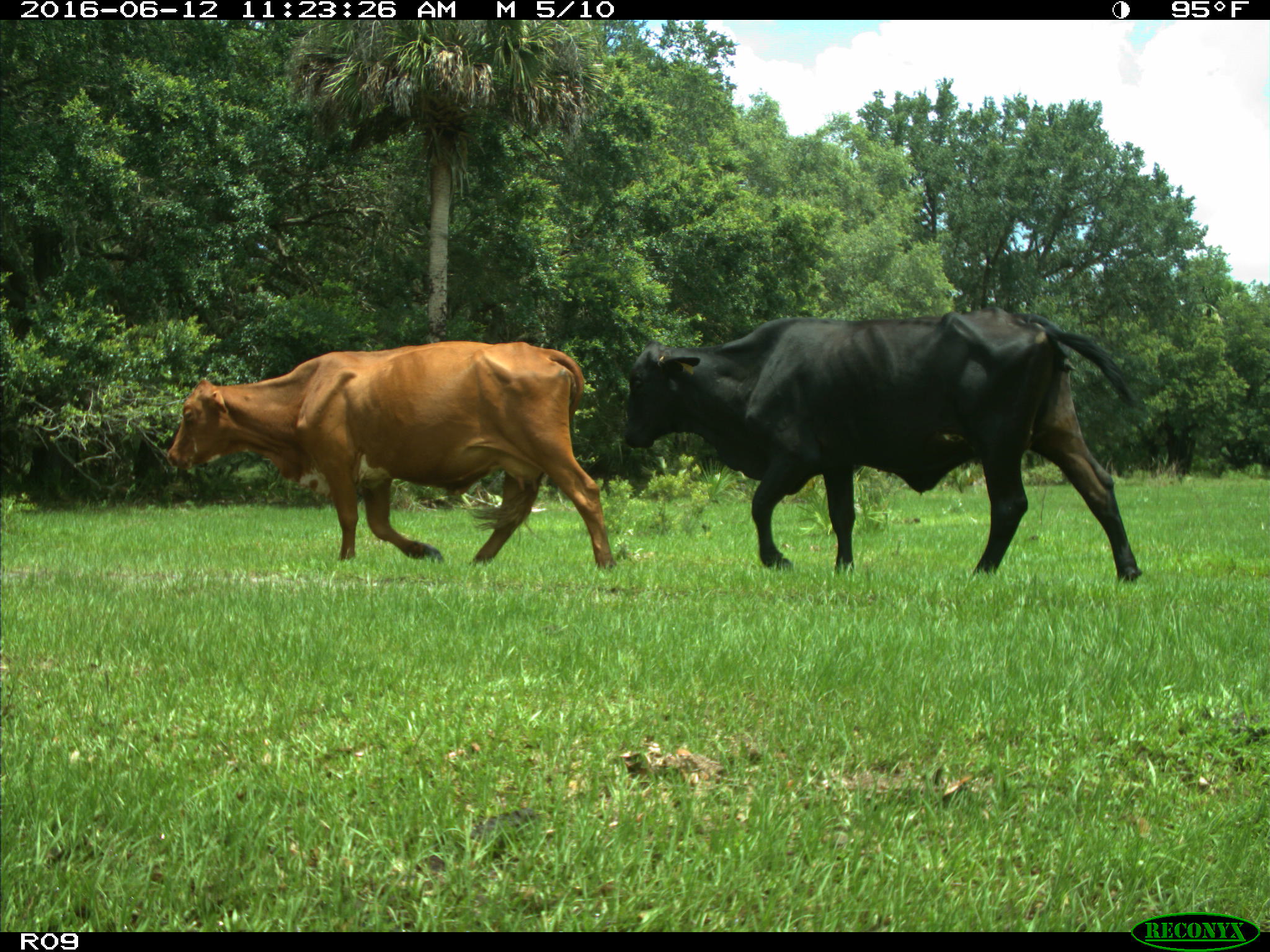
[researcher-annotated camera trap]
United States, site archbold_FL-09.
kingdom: Animalia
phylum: Chordata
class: Mammalia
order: Artiodactyla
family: Bovidae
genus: Bos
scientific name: Bos taurus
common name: domestic cow